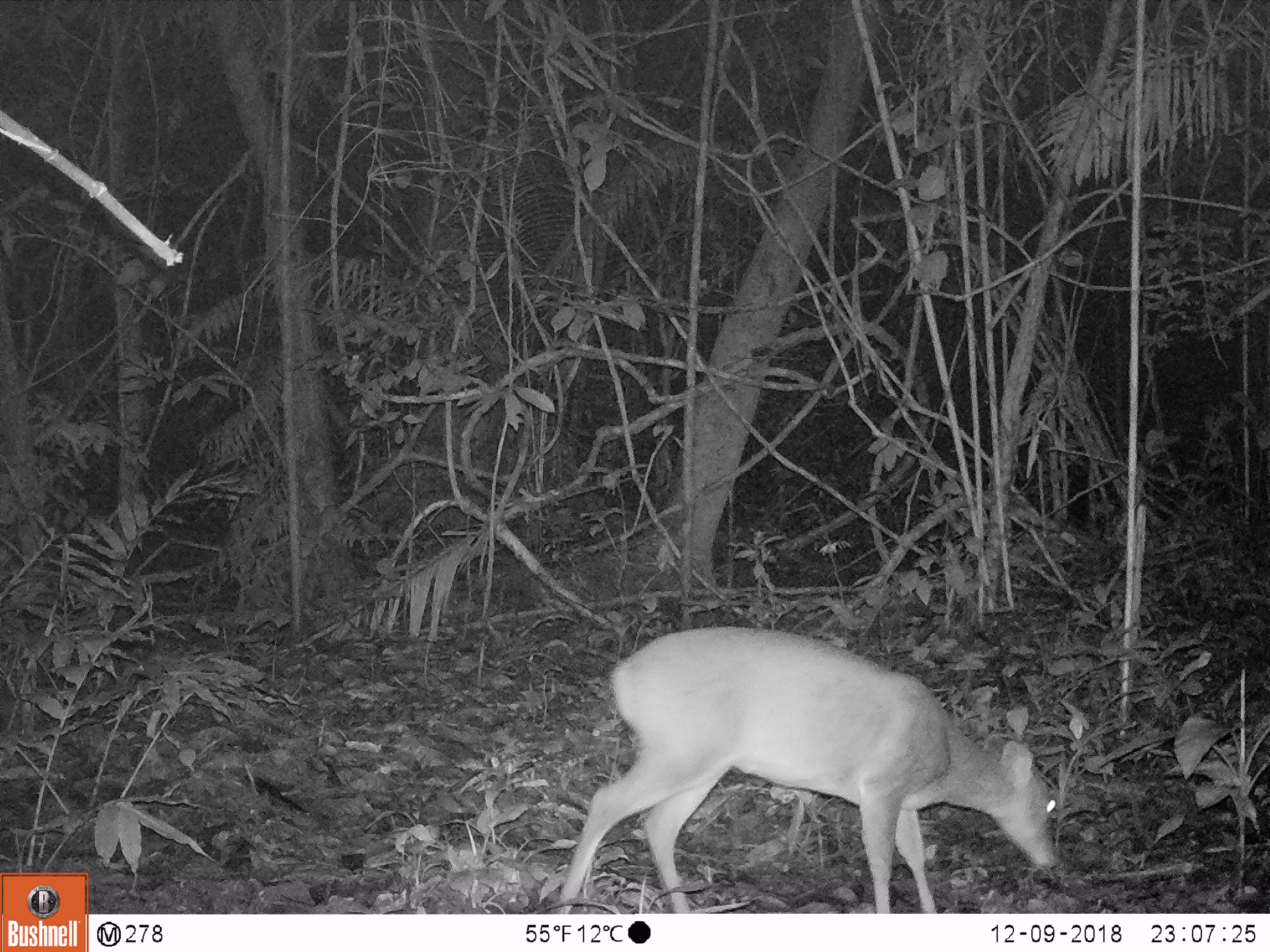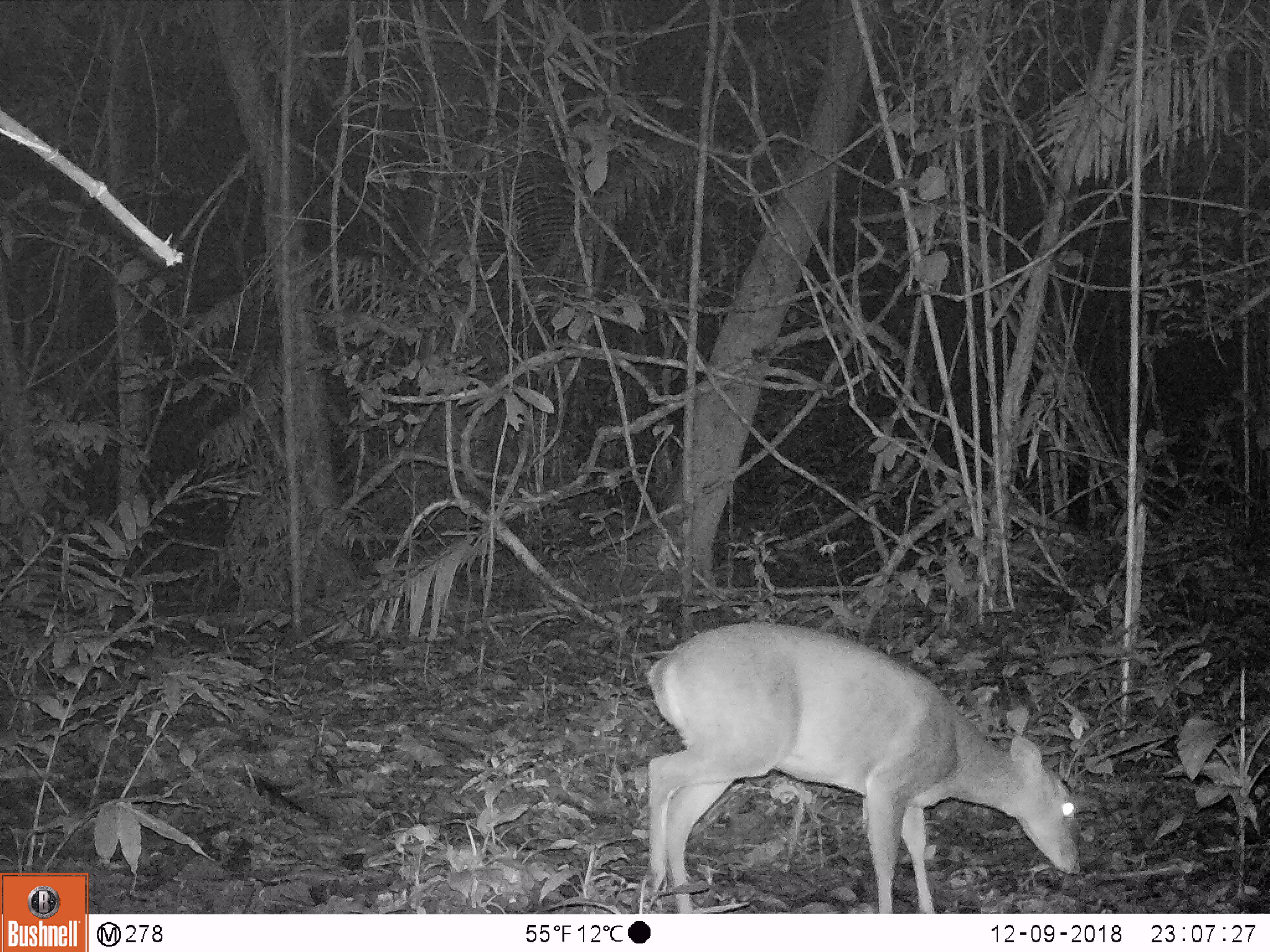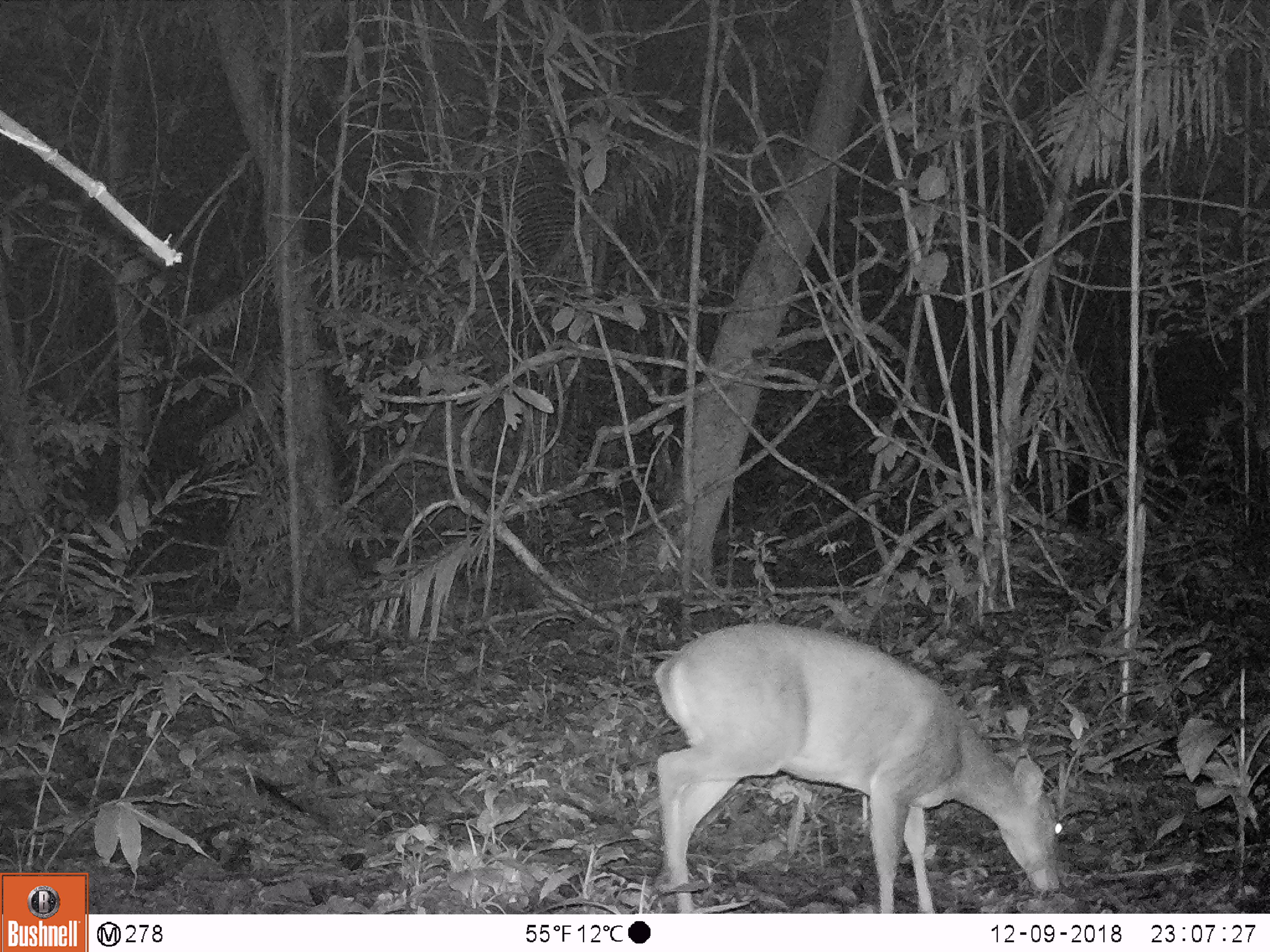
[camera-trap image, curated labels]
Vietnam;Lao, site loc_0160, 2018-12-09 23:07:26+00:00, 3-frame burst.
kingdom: Animalia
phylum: Chordata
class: Mammalia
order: Artiodactyla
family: Cervidae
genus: Muntiacus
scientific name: Muntiacus vuquangensis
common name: large-antlered muntjac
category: large antlered muntjac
Large antlered muntjac (large-antlered muntjac) (Muntiacus vuquangensis). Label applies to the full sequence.